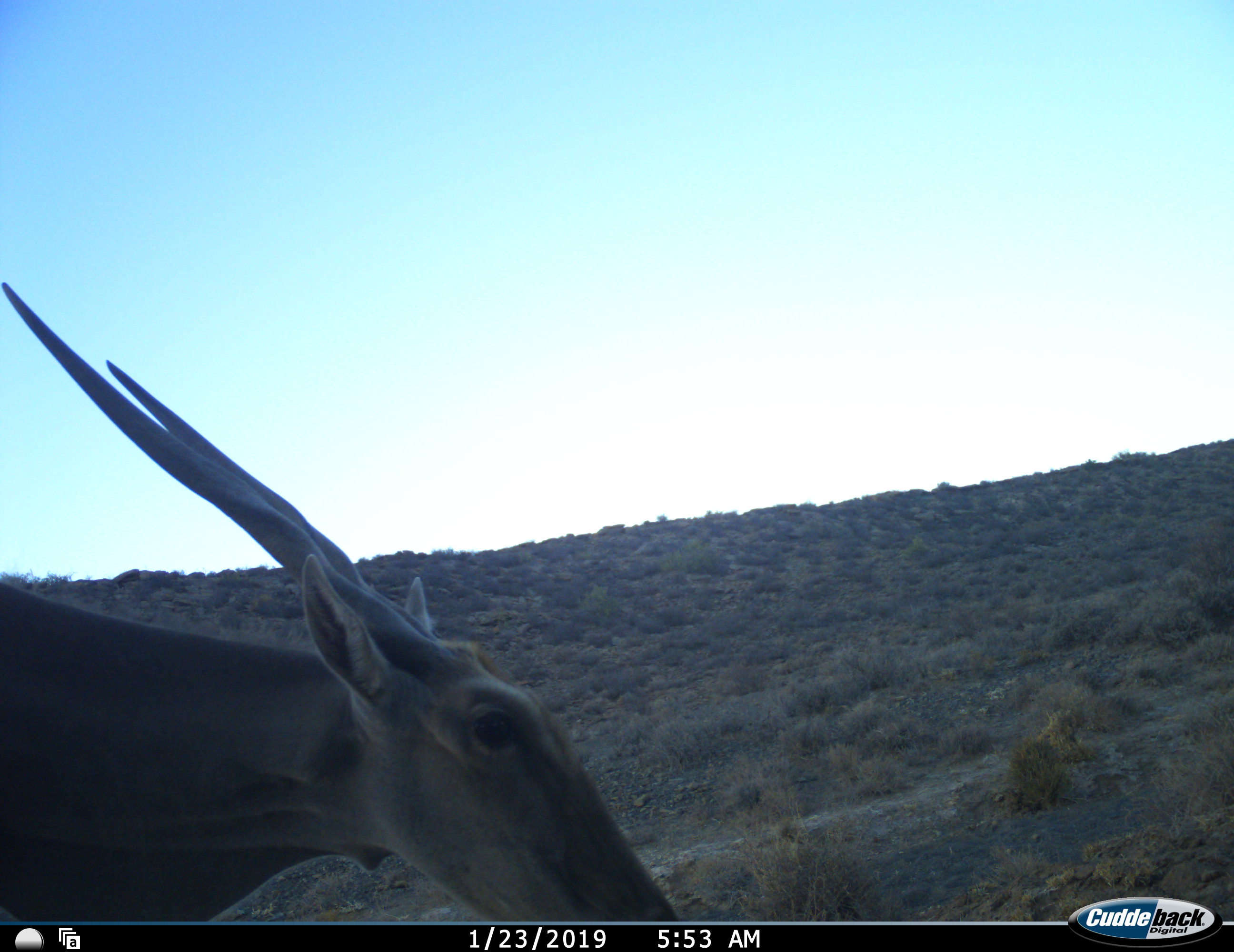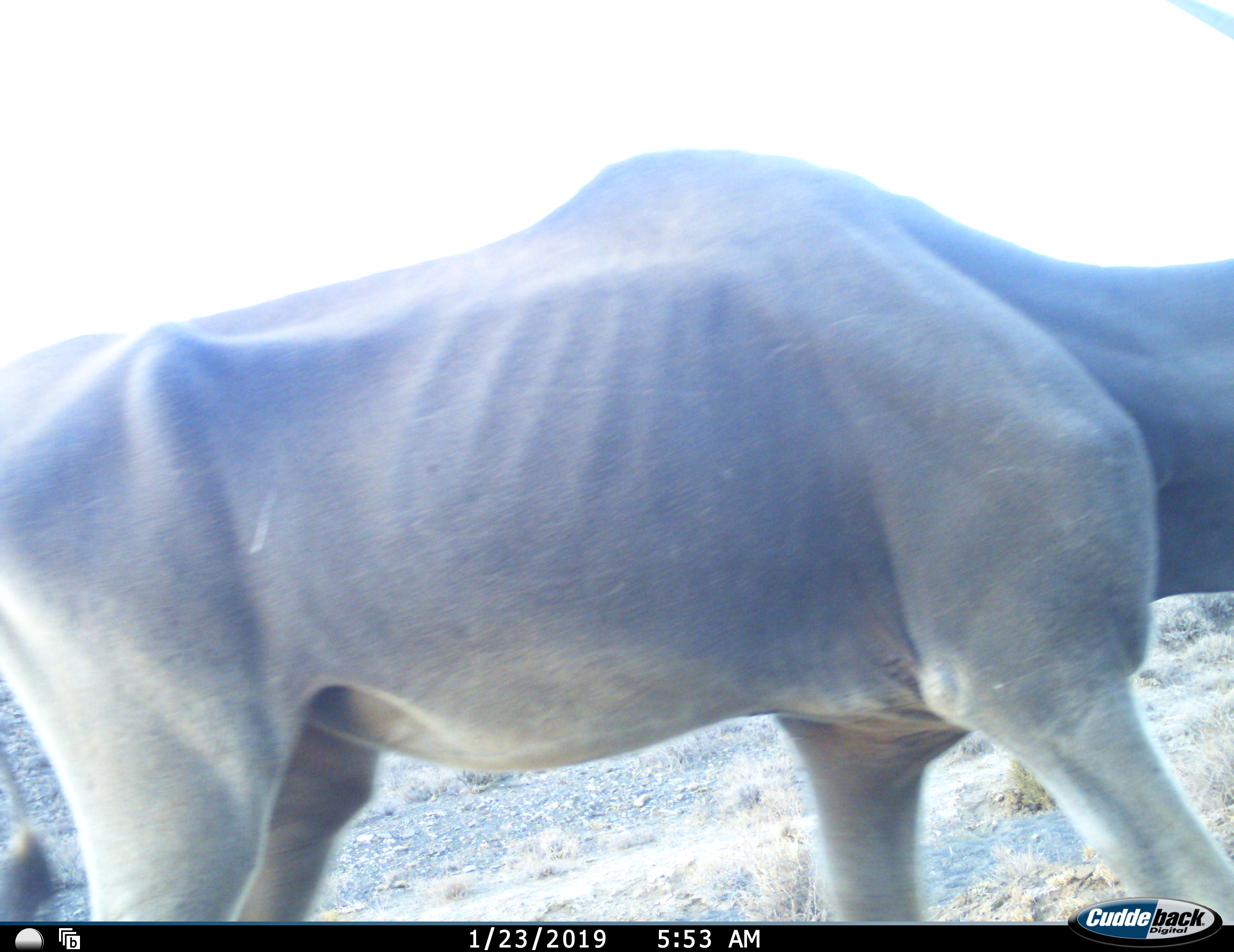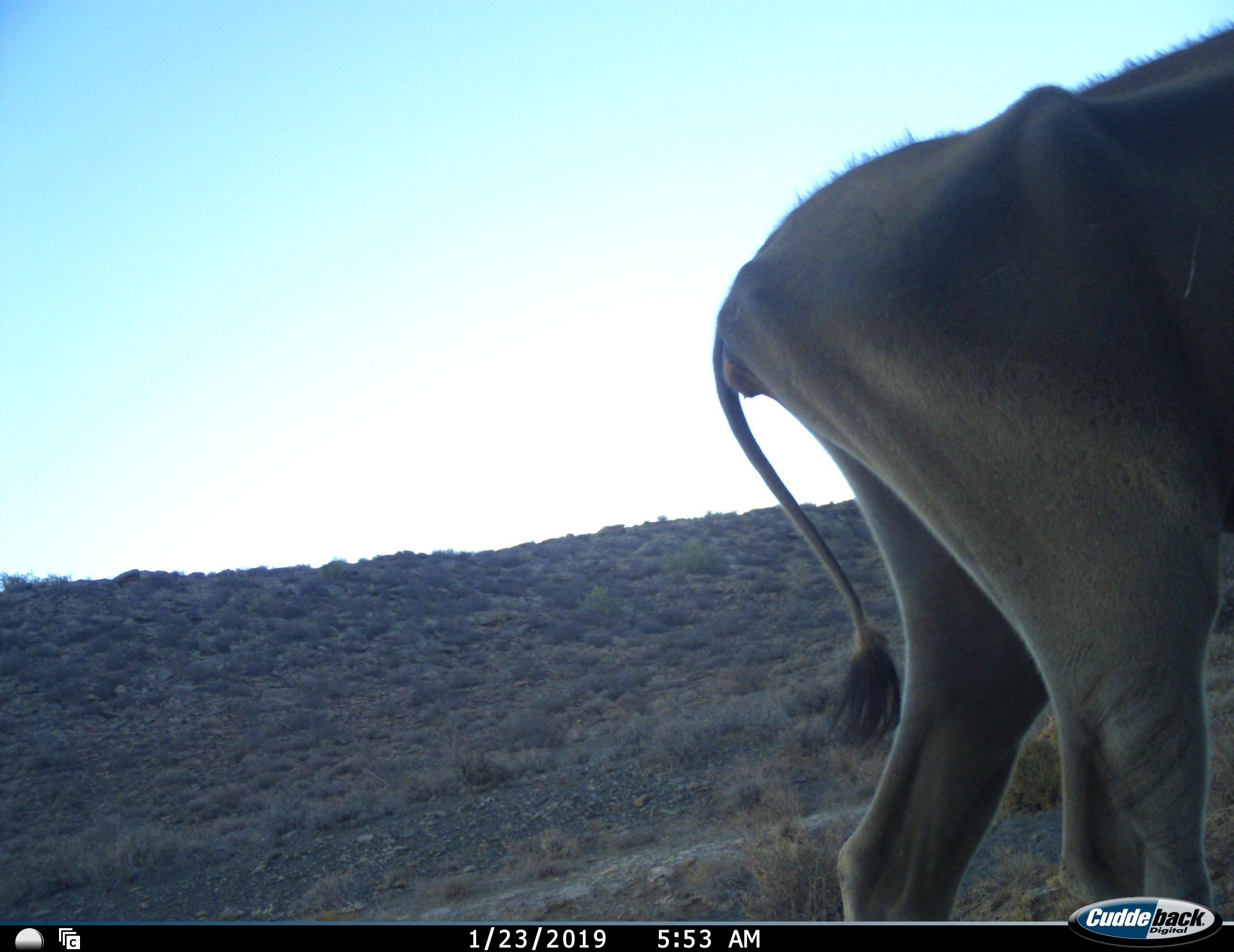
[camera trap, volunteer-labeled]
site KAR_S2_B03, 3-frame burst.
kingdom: Animalia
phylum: Chordata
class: Mammalia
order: Artiodactyla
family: Bovidae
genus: Tragelaphus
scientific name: Tragelaphus oryx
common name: eland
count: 1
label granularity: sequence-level